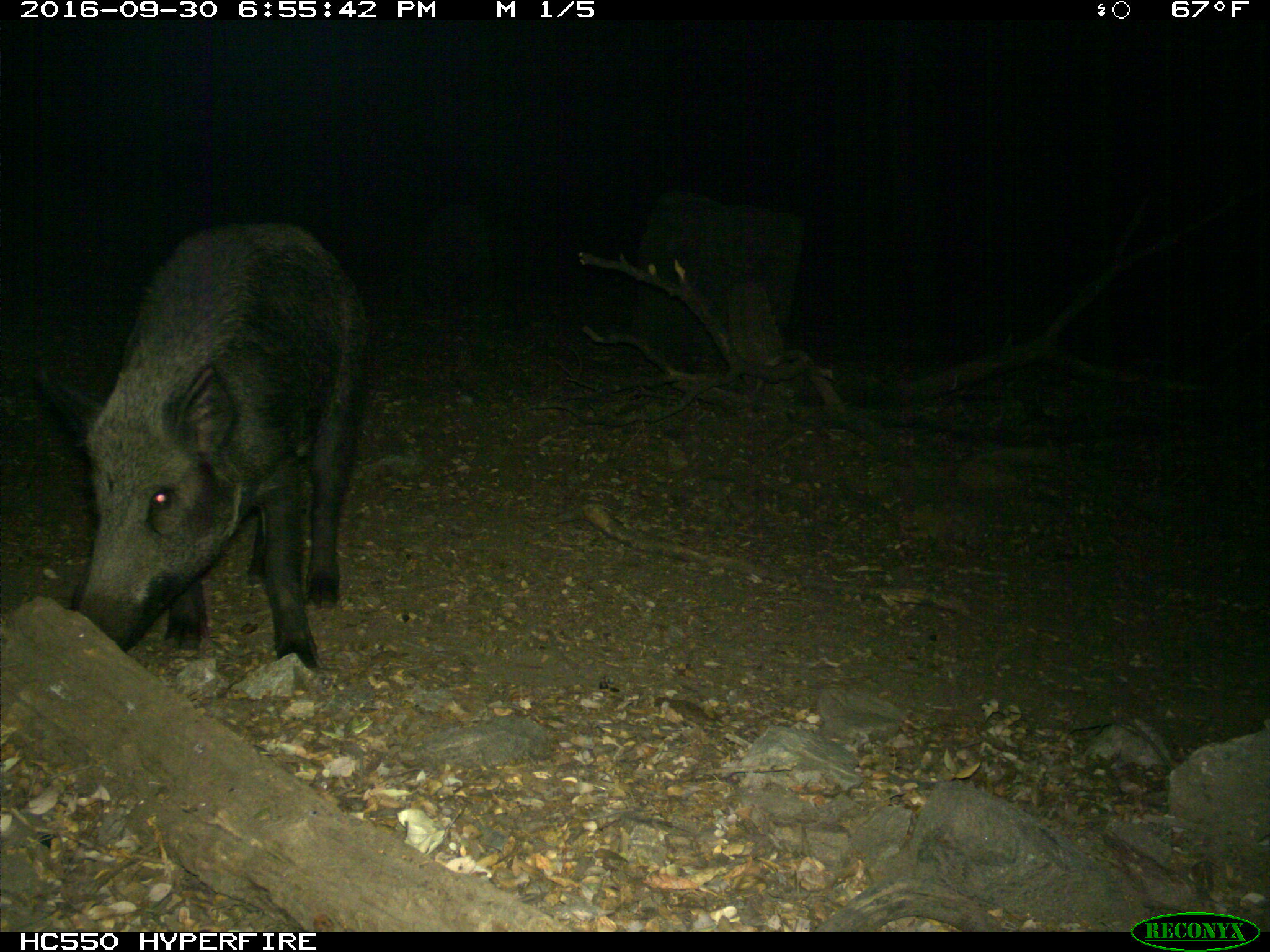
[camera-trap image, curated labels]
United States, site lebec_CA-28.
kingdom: Animalia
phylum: Chordata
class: Mammalia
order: Artiodactyla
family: Suidae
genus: Sus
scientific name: Sus scrofa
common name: wild boar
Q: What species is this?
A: Sus scrofa (wild boar).